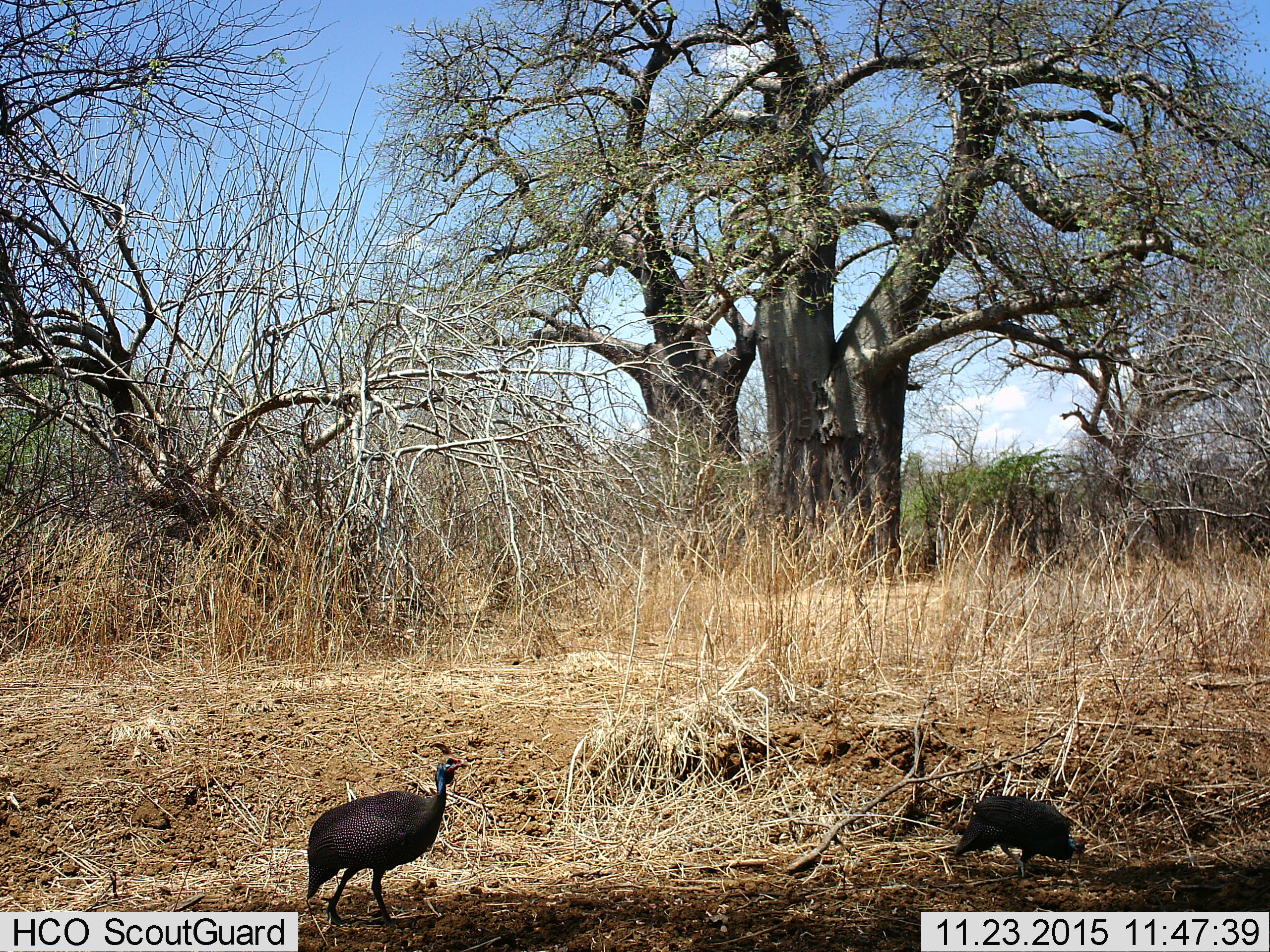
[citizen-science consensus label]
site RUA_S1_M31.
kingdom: Animalia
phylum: Chordata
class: Aves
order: Galliformes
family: Numididae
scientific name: Numididae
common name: guineafowl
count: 2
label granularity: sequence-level